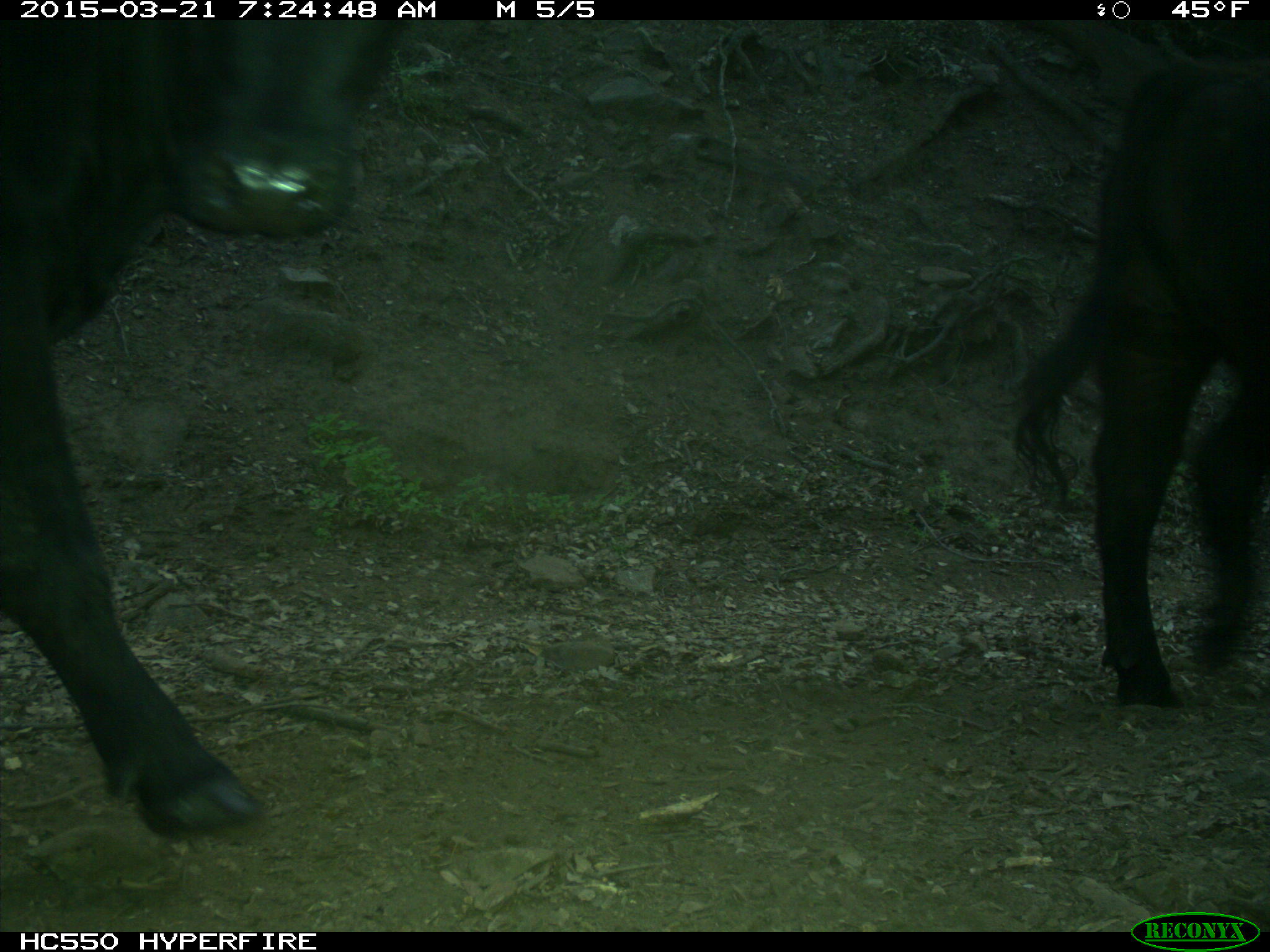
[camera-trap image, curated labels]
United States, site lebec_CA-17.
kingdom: Animalia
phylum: Chordata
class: Mammalia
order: Artiodactyla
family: Bovidae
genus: Bos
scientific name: Bos taurus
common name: domestic cow